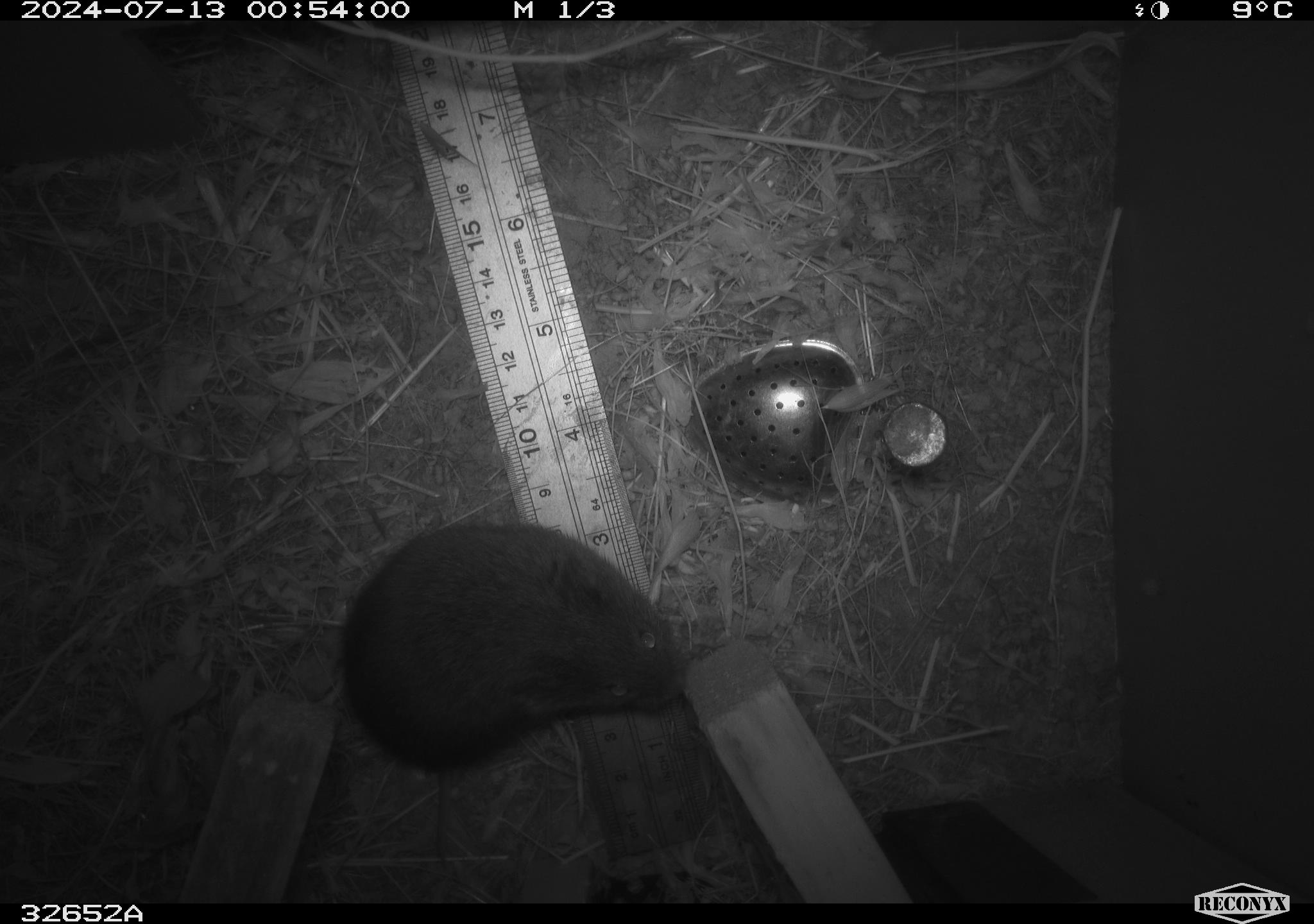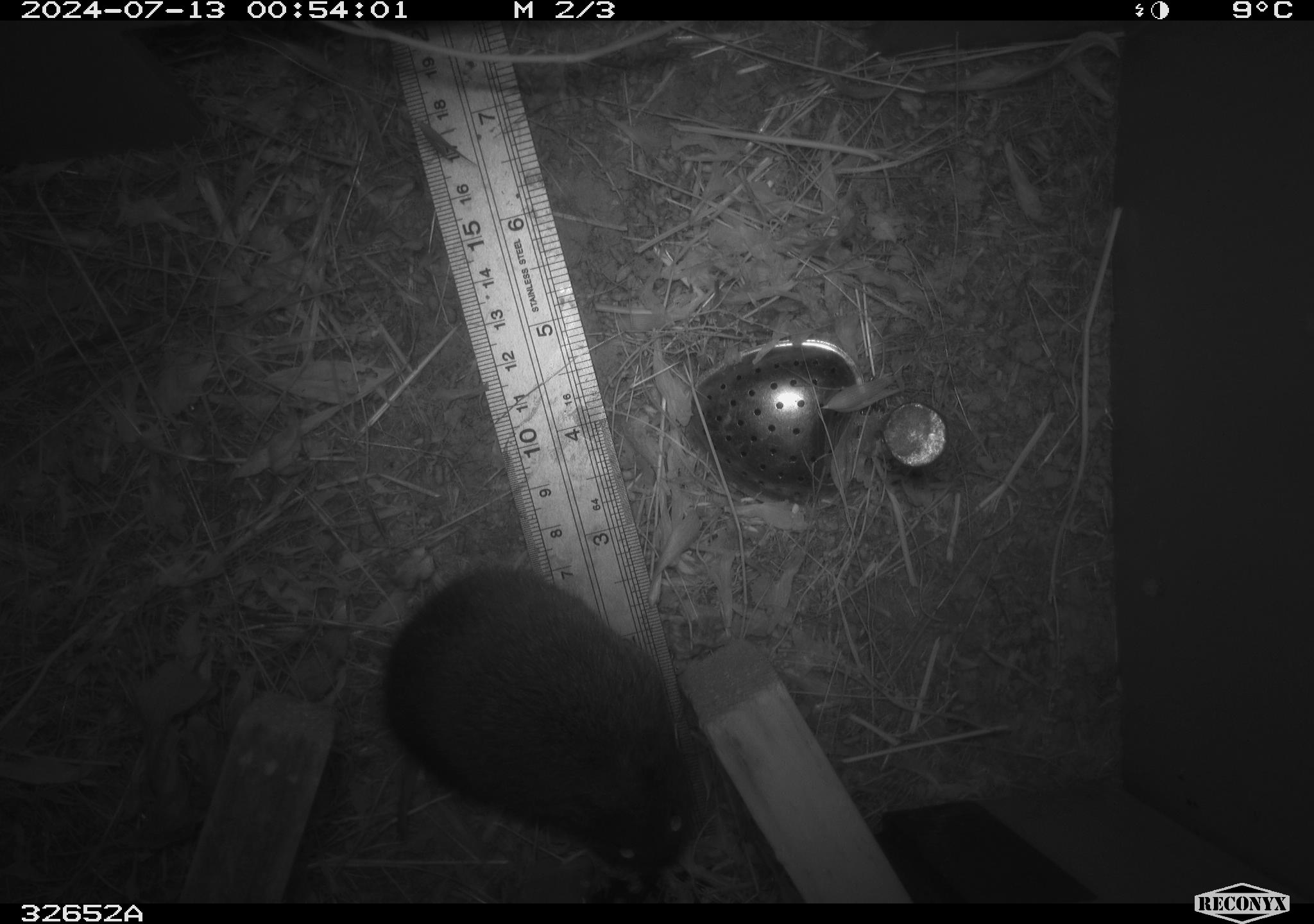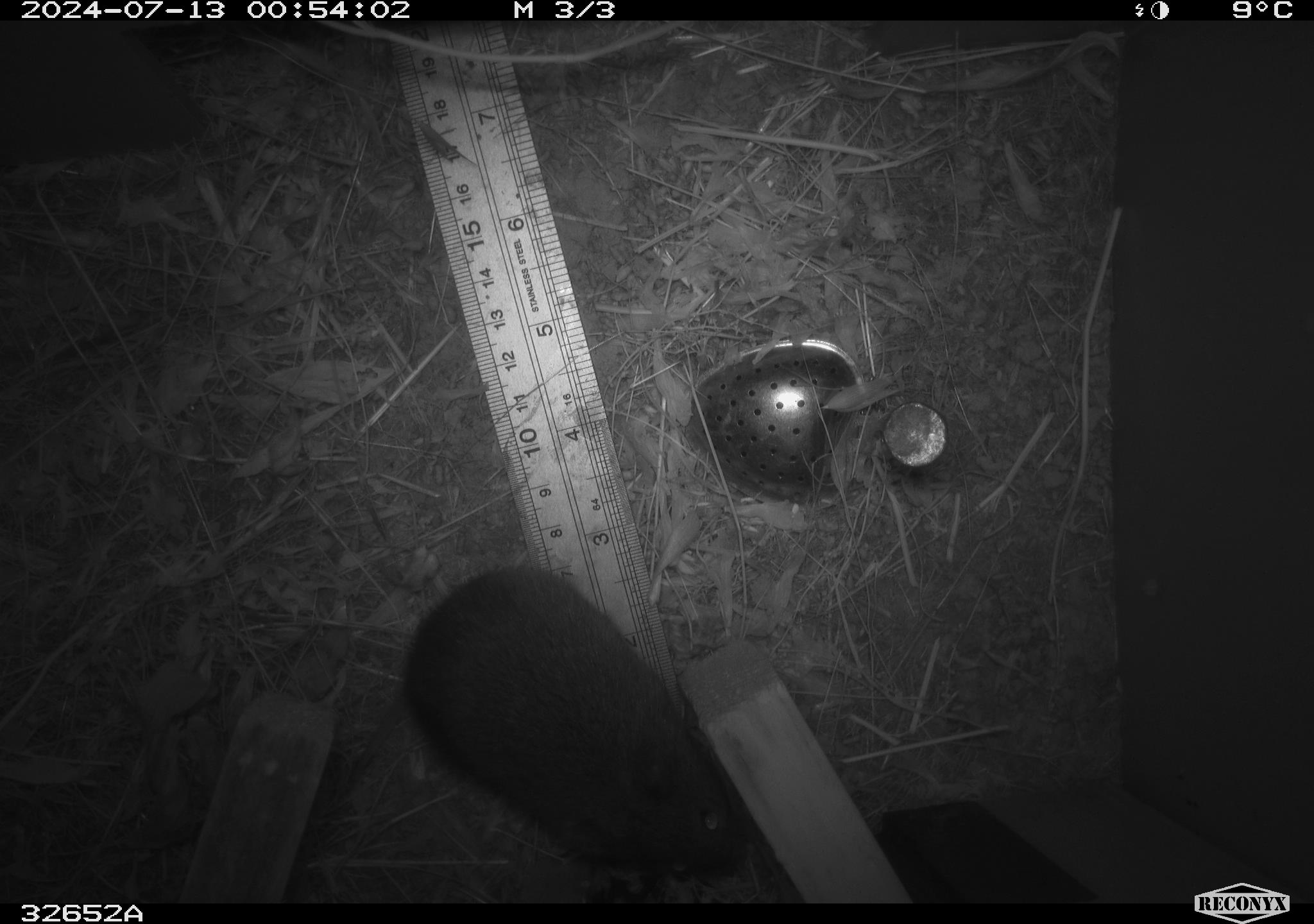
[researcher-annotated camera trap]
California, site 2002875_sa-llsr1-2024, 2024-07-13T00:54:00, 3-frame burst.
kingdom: Animalia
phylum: Chordata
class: Mammalia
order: Rodentia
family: Cricetidae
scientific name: Arvicolinae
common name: voles, lemmings, and muskrats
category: arvicolinae subfamily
Arvicolinae subfamily (voles, lemmings, and muskrats) (Arvicolinae).